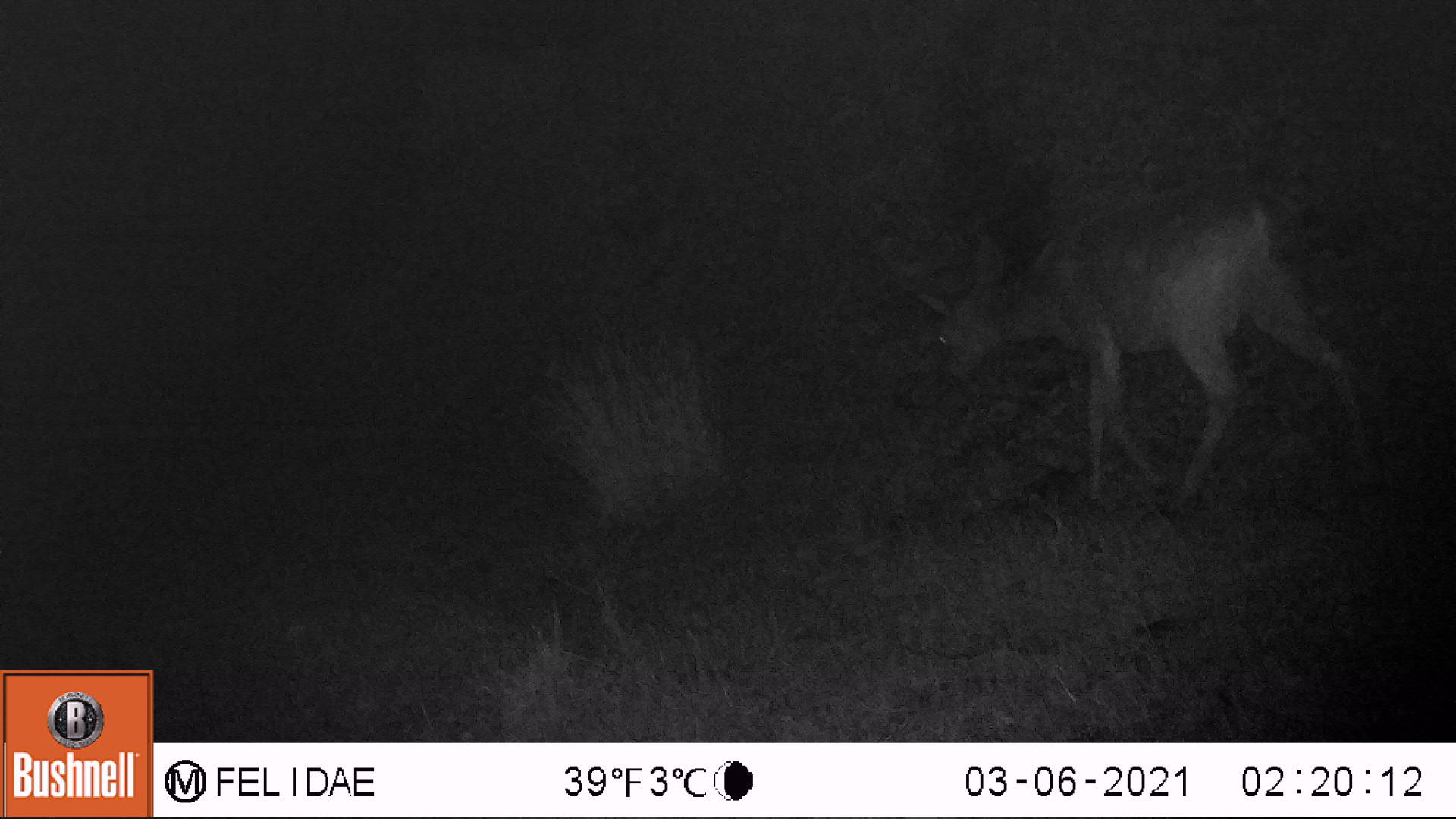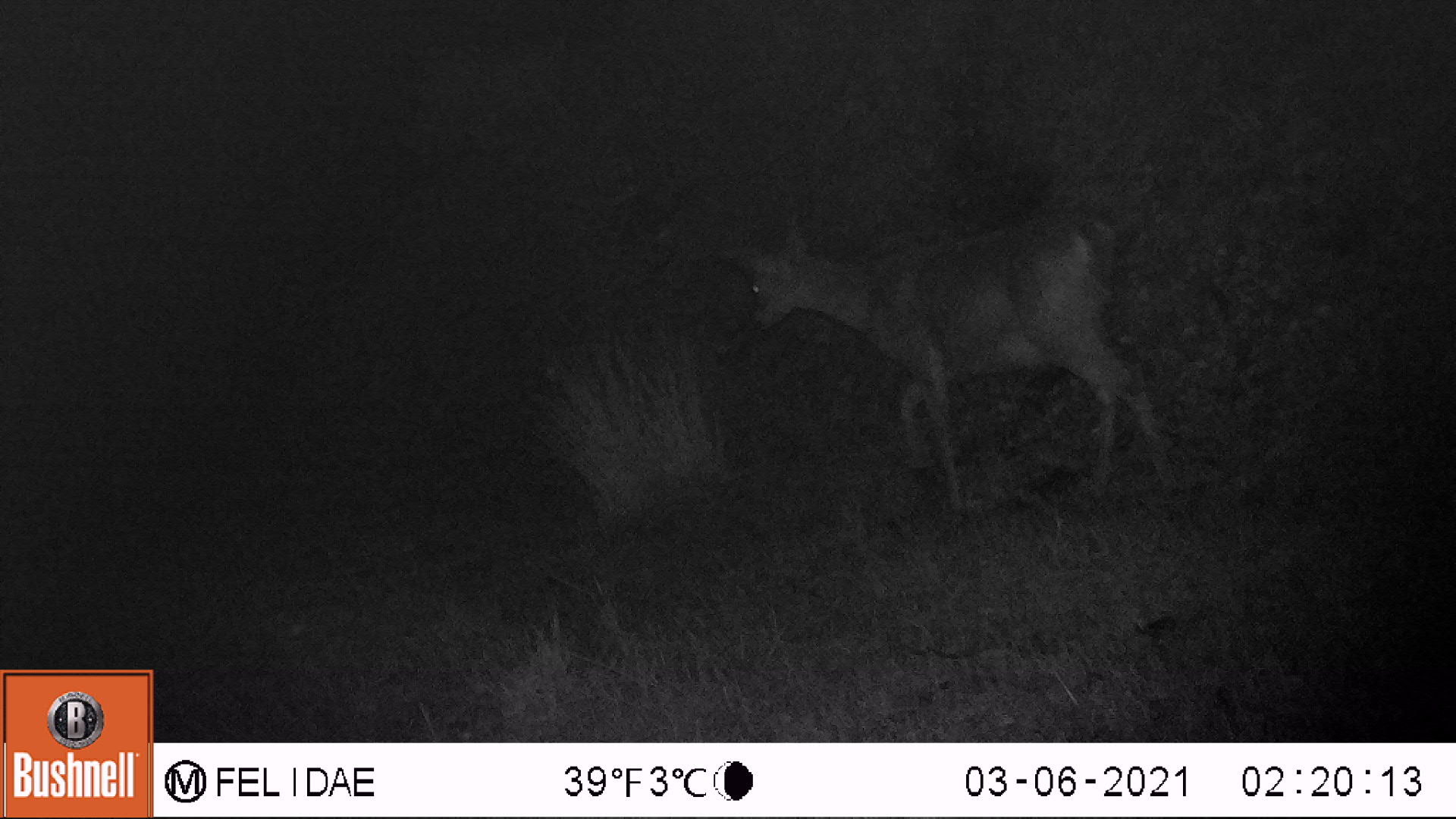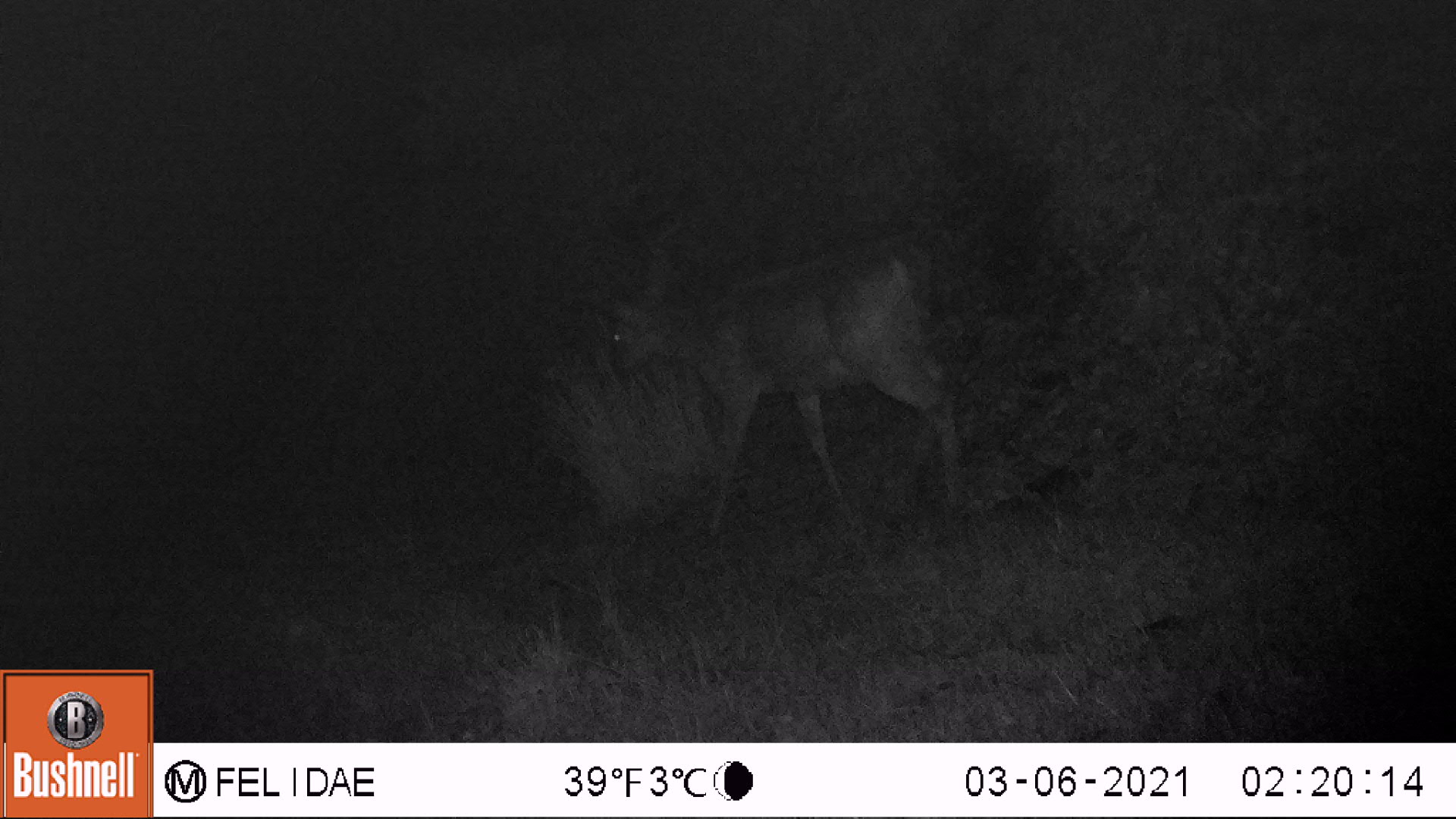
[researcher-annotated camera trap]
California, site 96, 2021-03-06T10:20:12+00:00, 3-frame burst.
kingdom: Animalia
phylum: Chordata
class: Mammalia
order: Artiodactyla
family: Cervidae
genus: Odocoileus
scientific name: Odocoileus hemionus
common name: mule deer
Mule deer (Odocoileus hemionus).